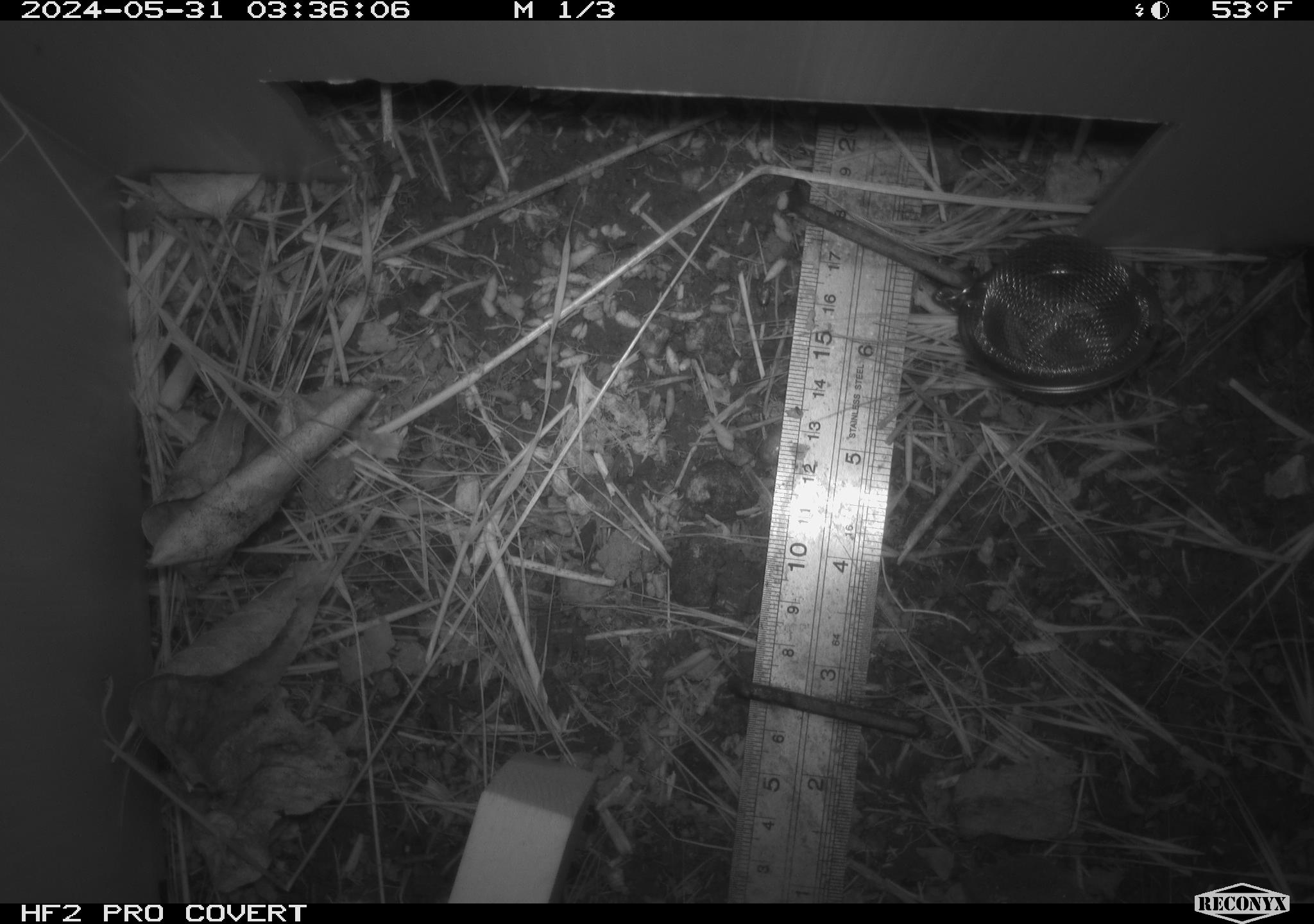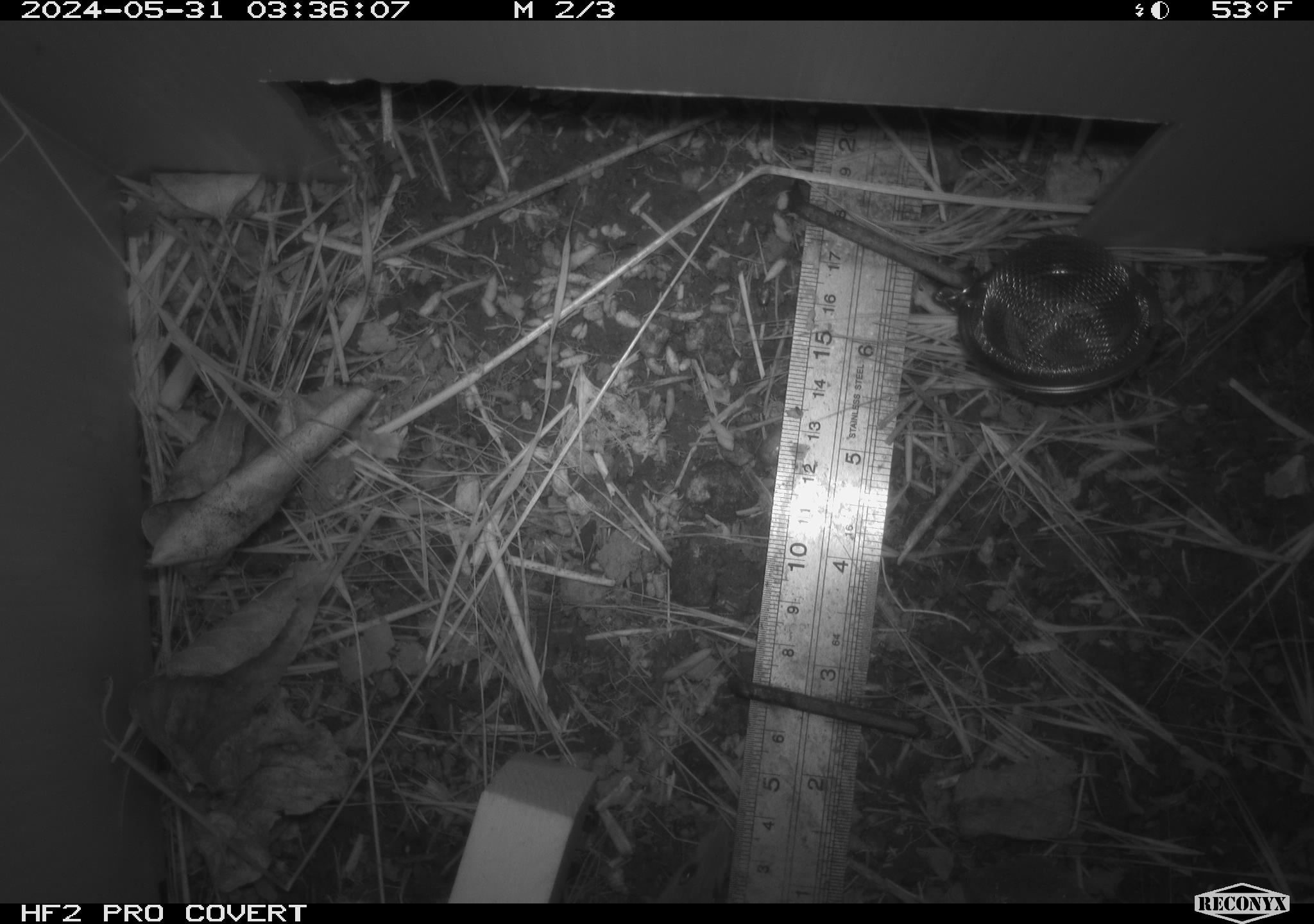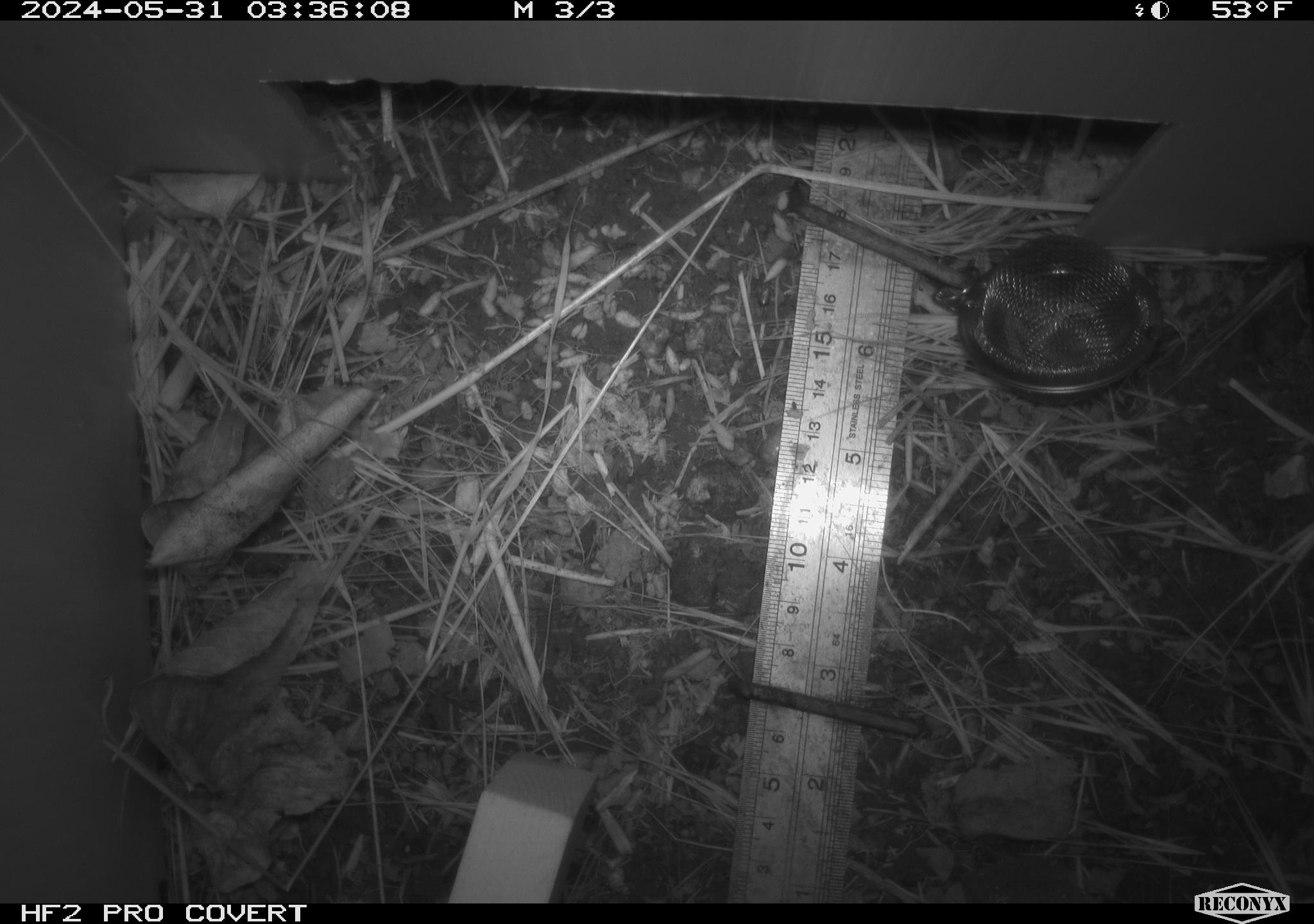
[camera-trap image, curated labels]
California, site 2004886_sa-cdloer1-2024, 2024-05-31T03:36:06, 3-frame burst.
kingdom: Animalia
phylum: Chordata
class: Mammalia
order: Rodentia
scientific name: Rodentia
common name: mouse species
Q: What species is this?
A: Mouse species (Rodentia).